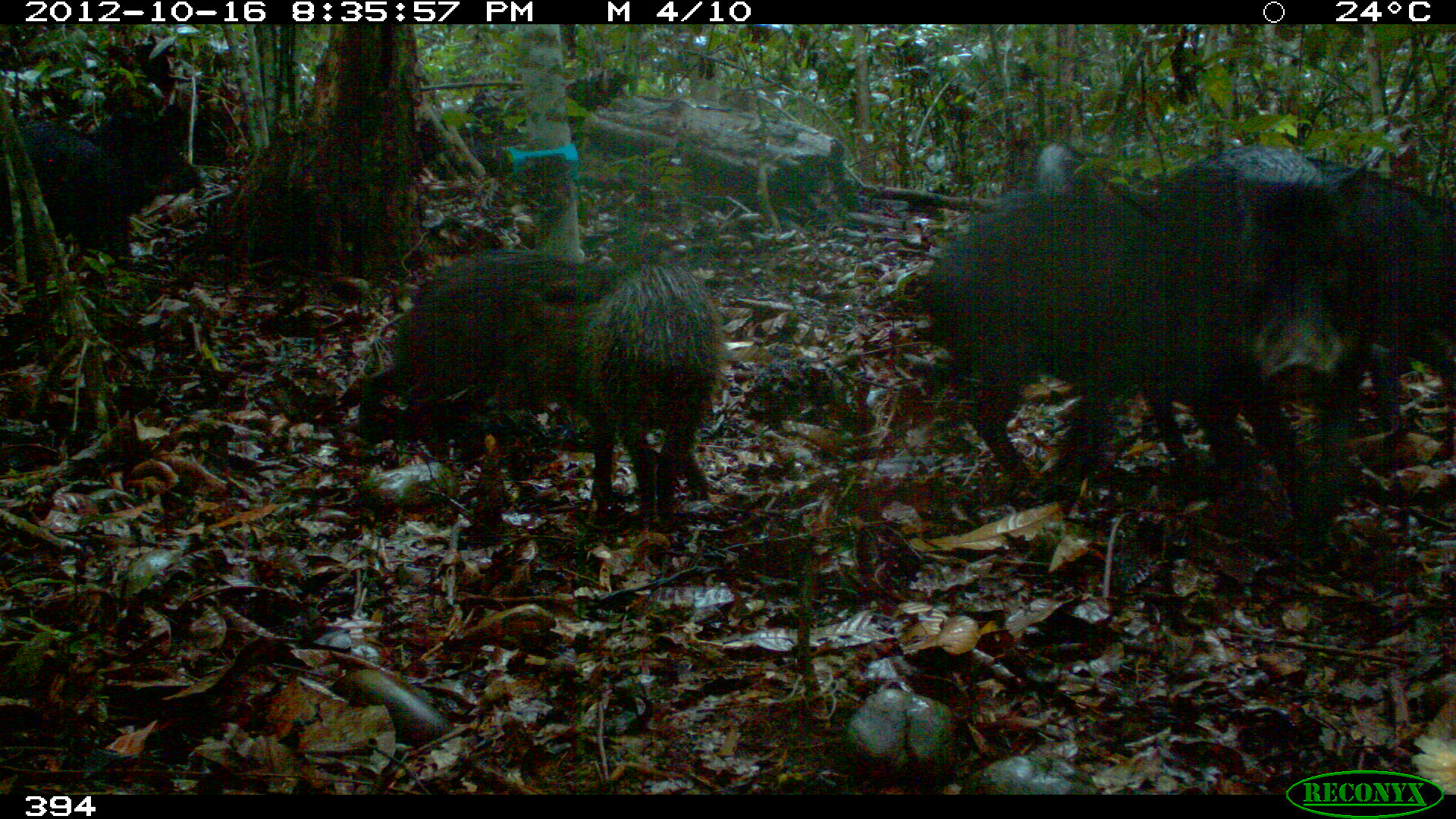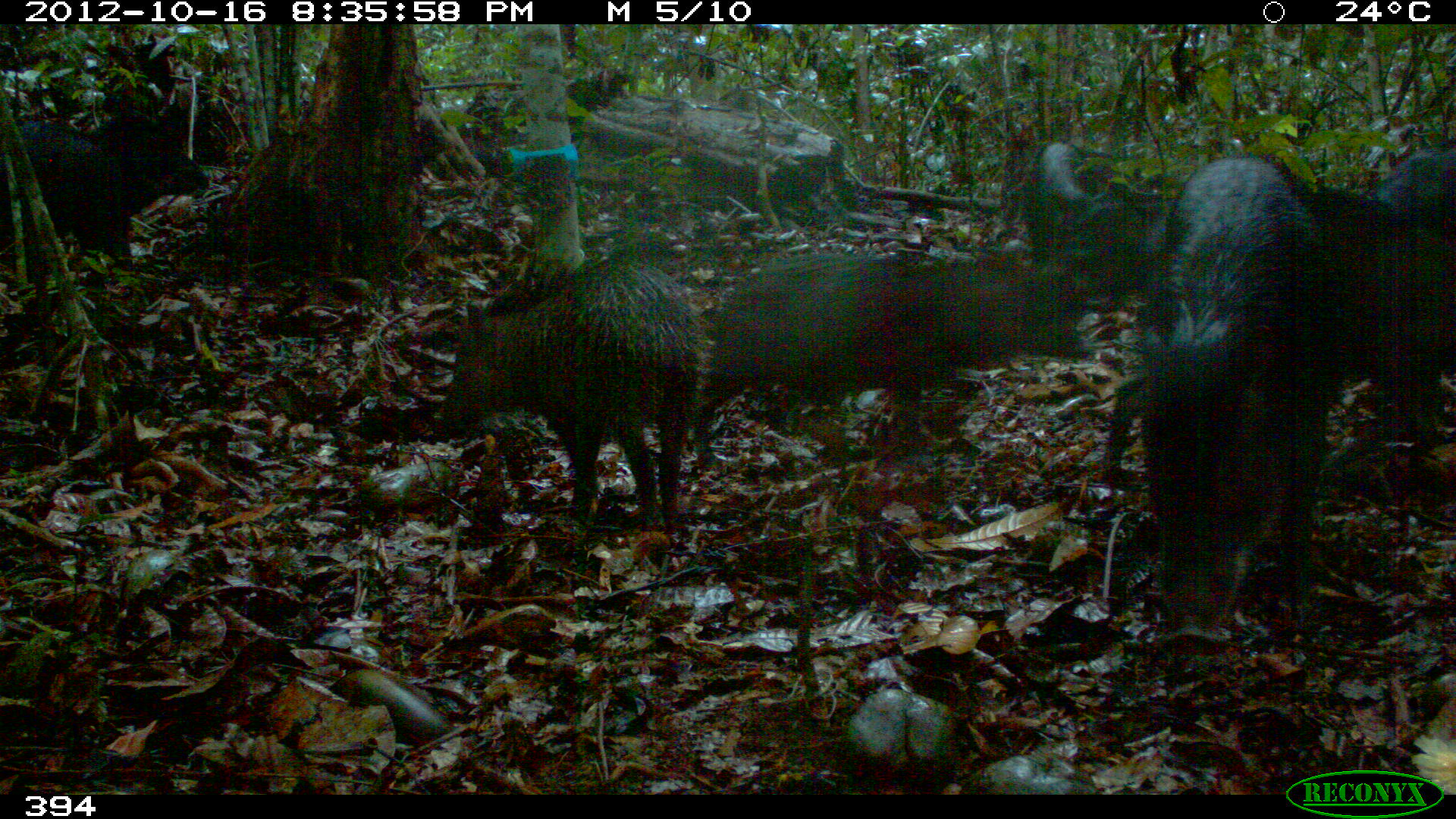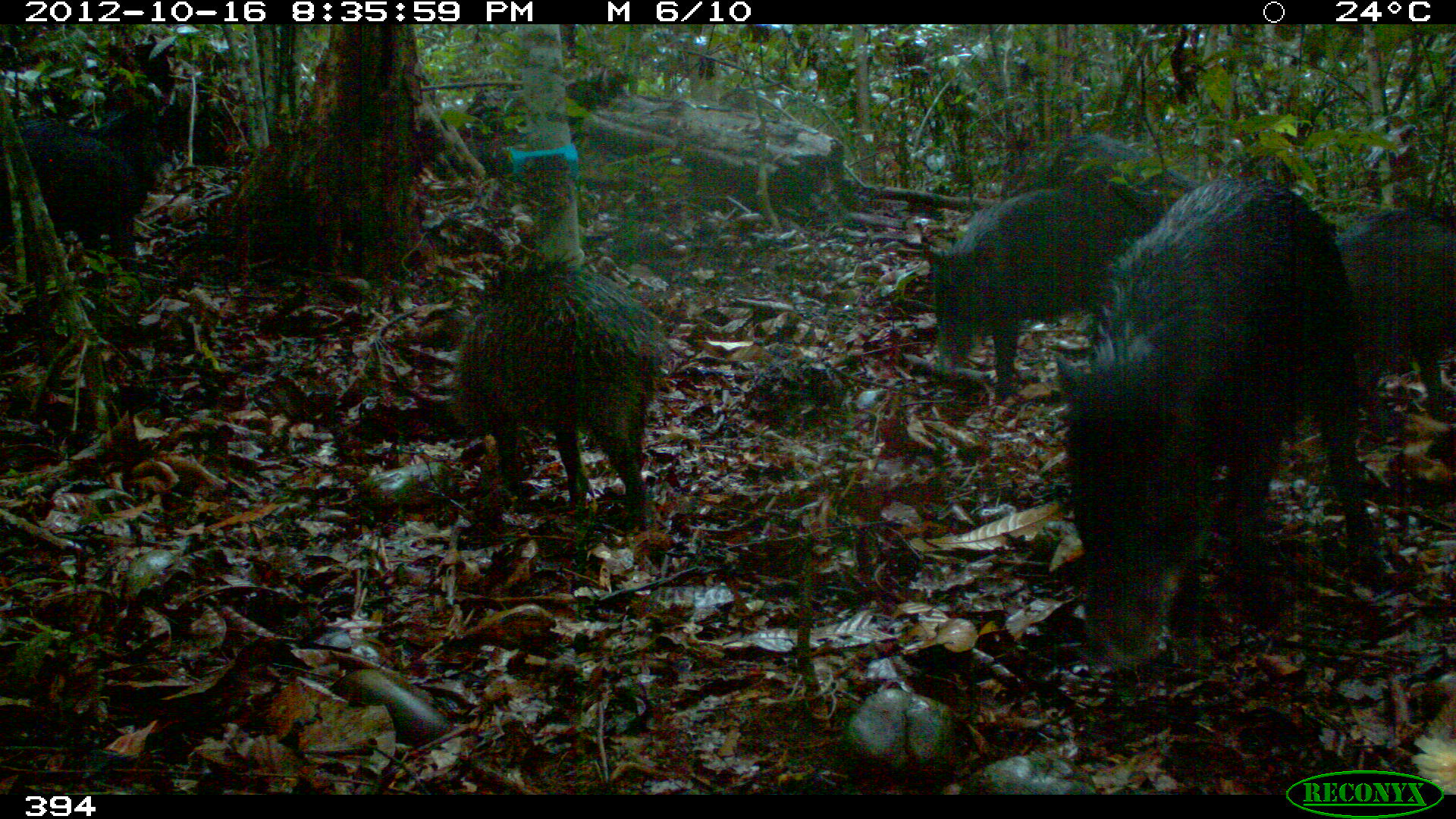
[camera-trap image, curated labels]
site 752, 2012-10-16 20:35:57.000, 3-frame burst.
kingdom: Animalia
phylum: Chordata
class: Mammalia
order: Artiodactyla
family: Tayassuidae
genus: Tayassu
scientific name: Tayassu pecari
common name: white-lipped peccary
Tayassu pecari (white-lipped peccary).